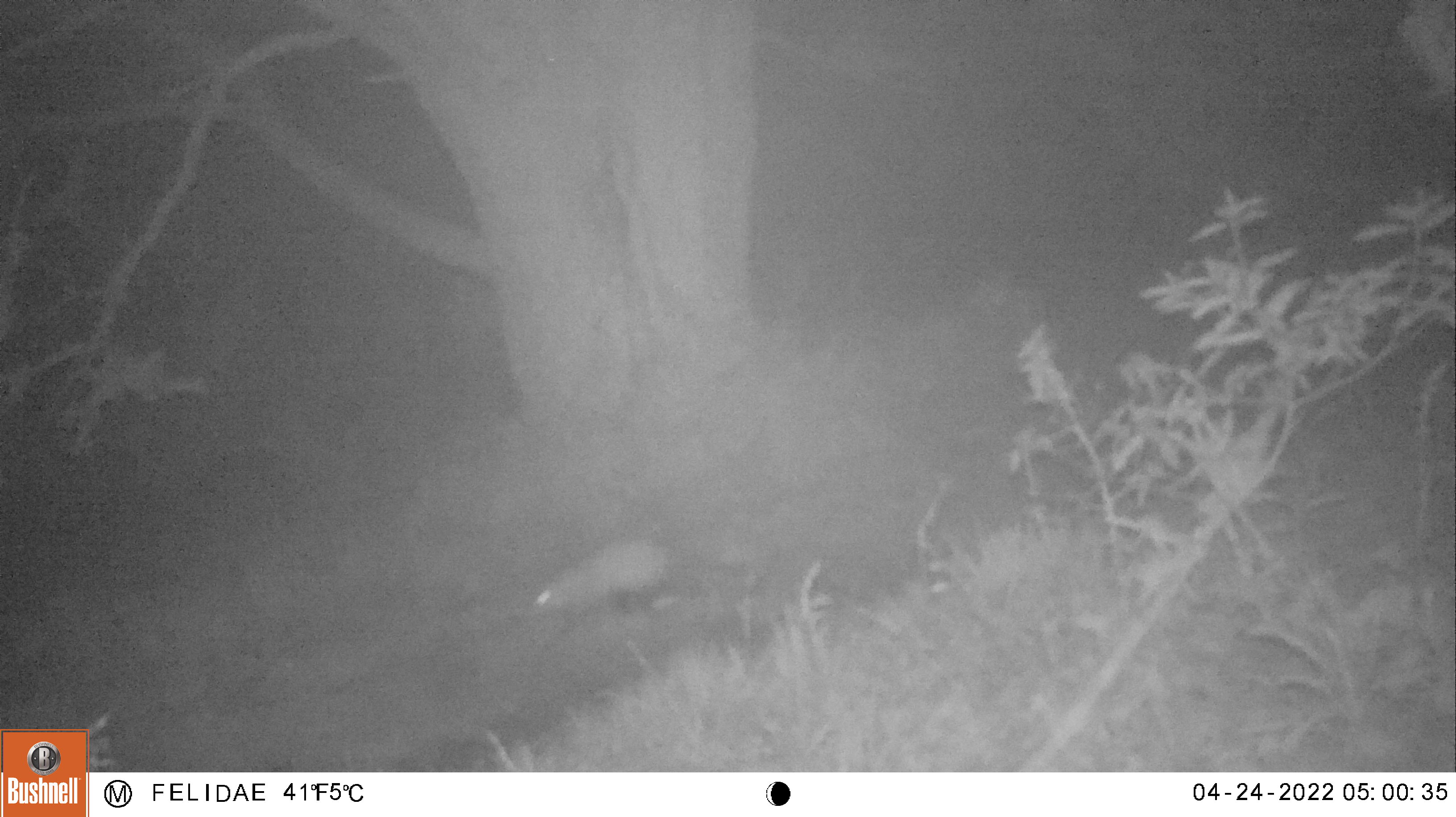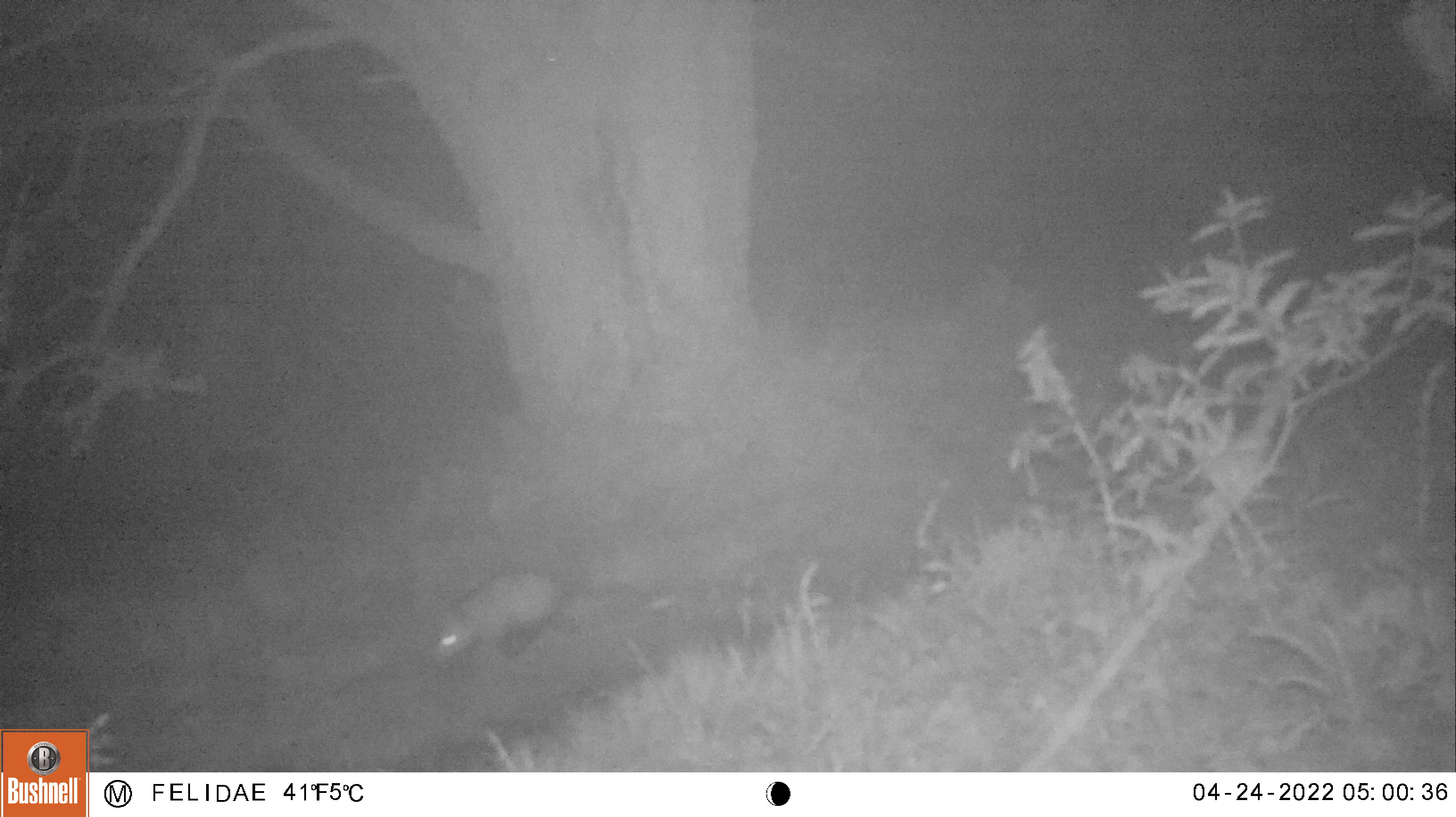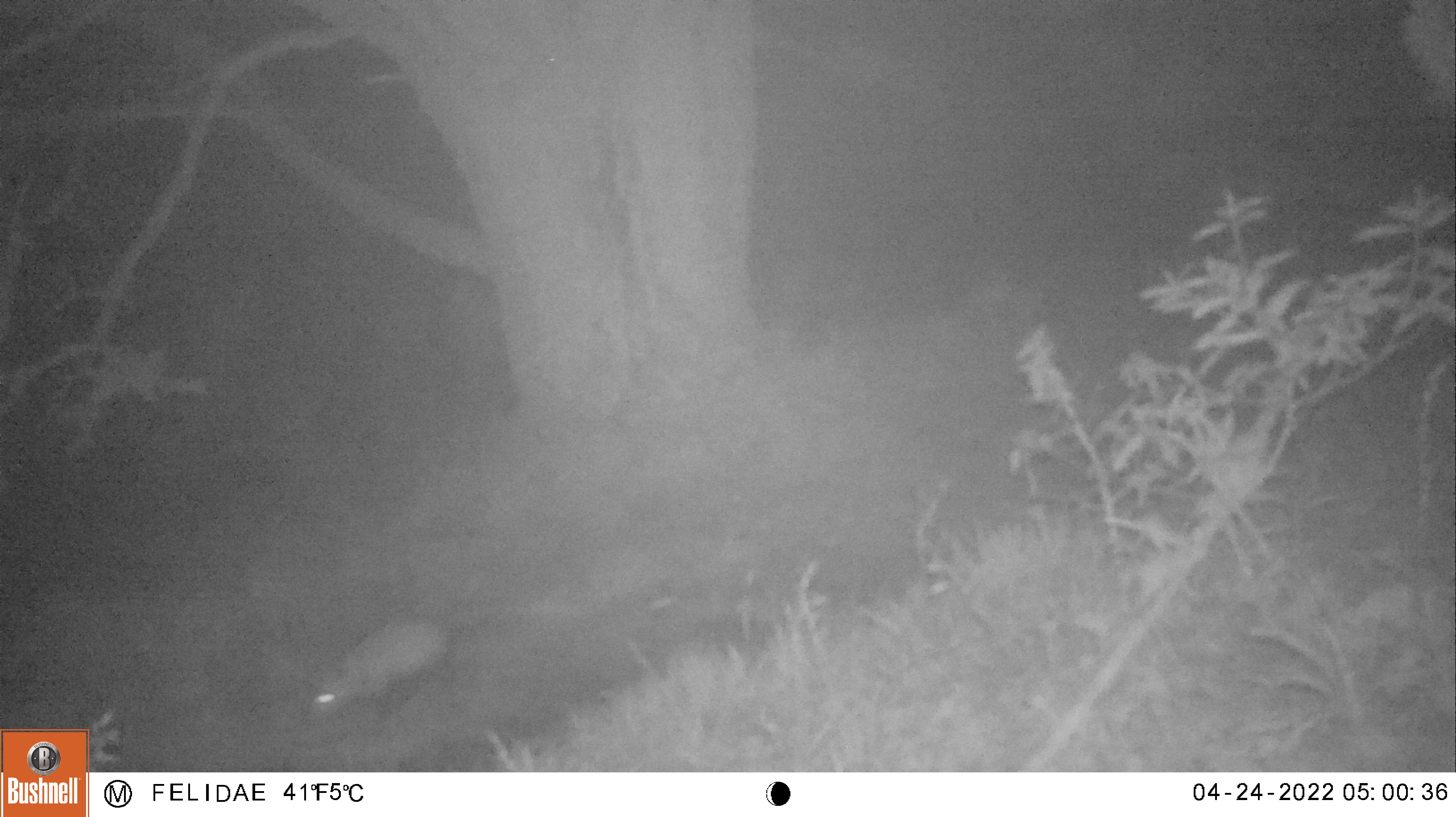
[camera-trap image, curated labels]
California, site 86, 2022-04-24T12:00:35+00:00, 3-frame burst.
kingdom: Animalia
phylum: Chordata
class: Mammalia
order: Didelphimorphia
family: Didelphidae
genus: Didelphis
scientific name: Didelphis virginiana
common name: virginia opossum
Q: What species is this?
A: Virginia opossum (Didelphis virginiana).